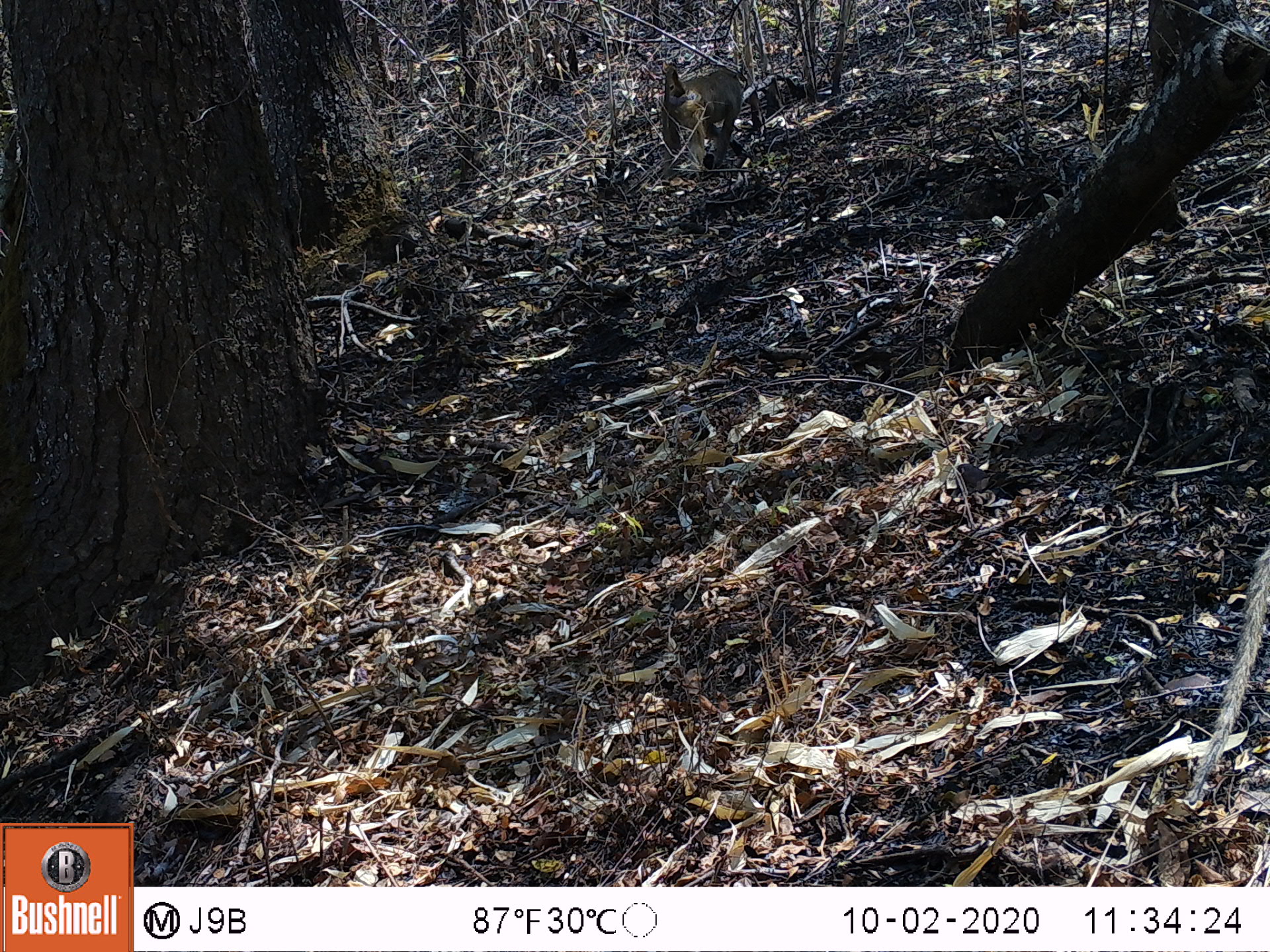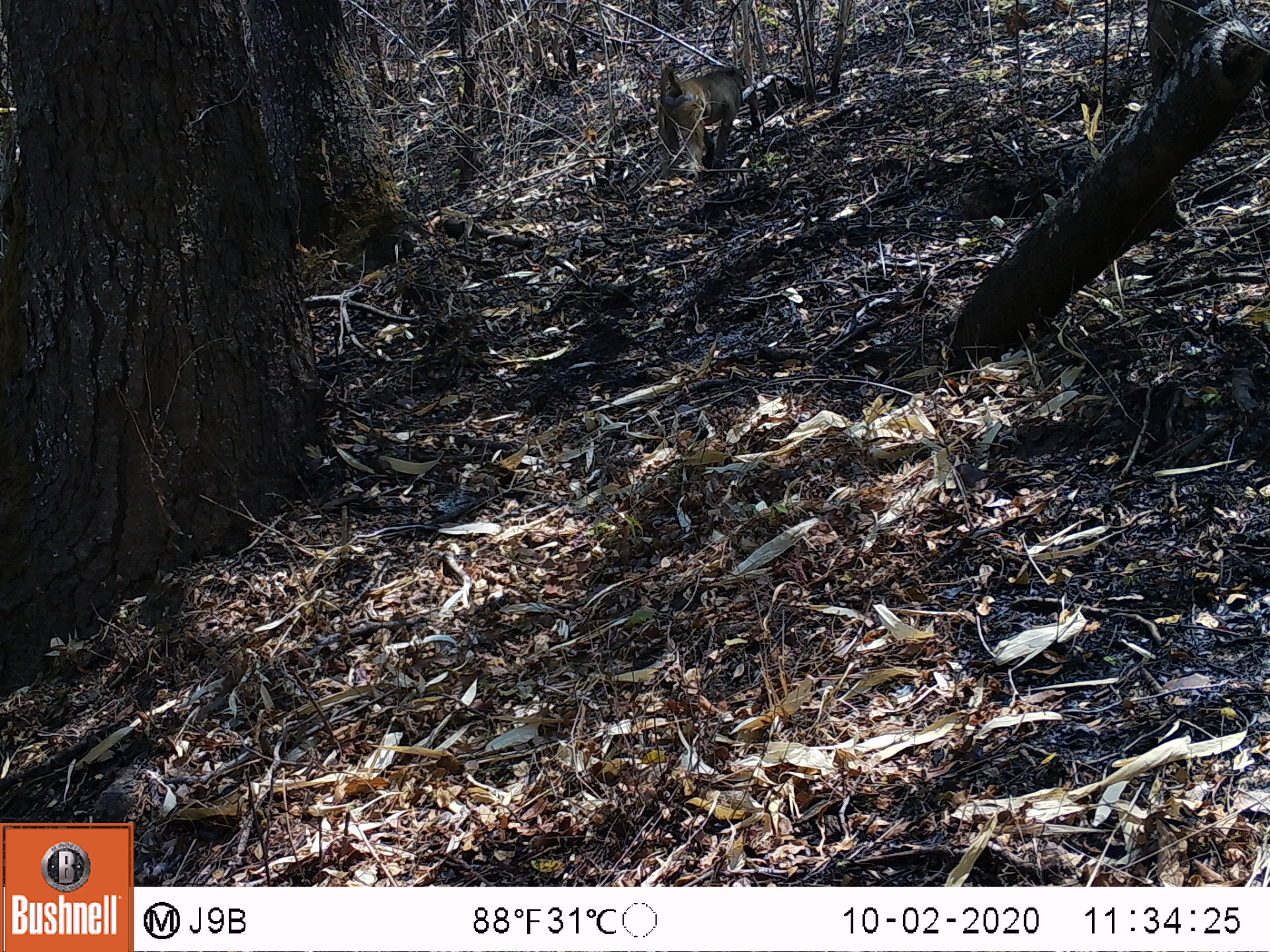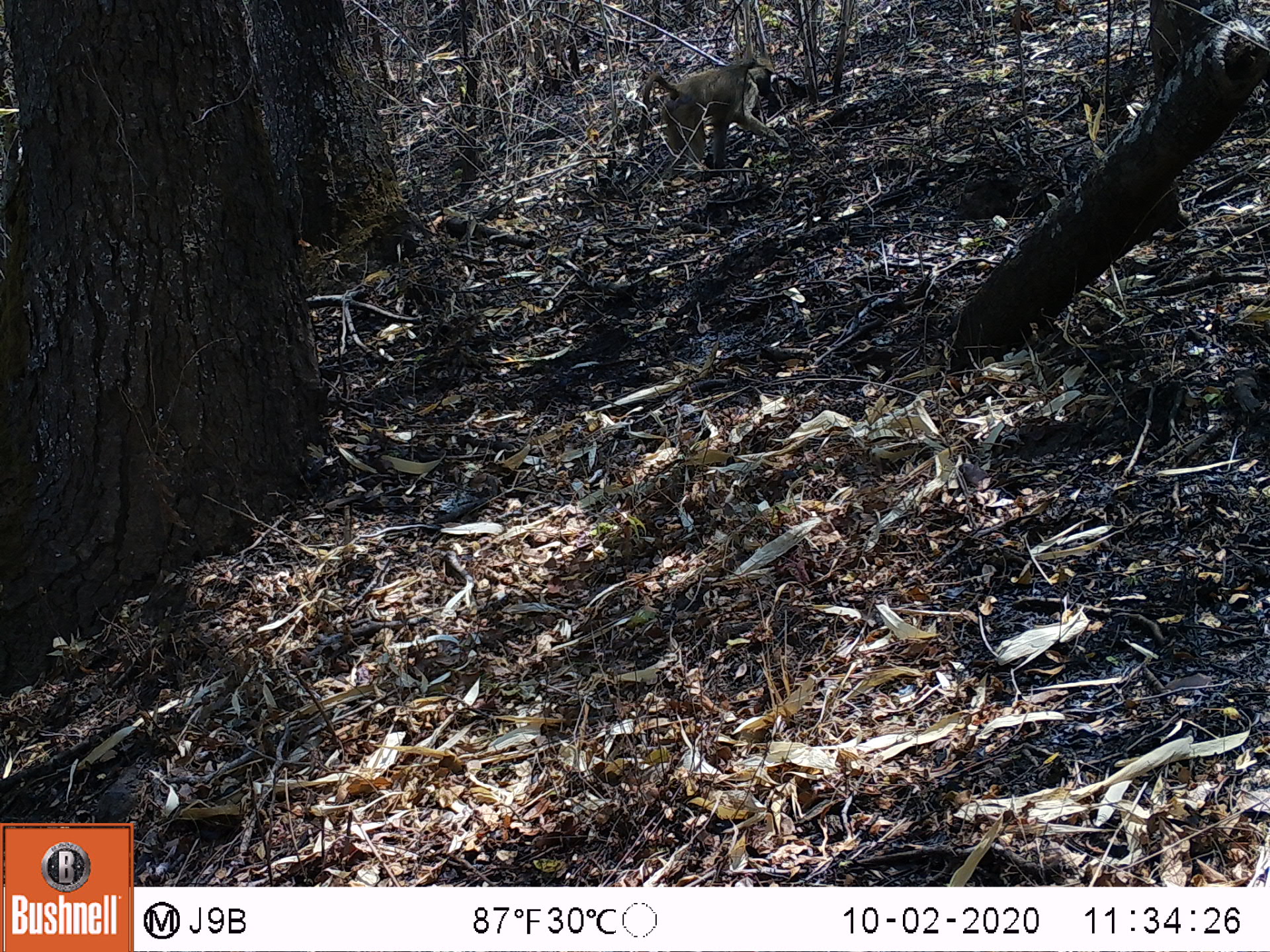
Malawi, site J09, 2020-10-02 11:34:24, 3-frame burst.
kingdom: Animalia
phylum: Chordata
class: Mammalia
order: Primates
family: Cercopithecidae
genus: Papio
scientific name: Papio cynocephalus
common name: yellow baboon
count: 1